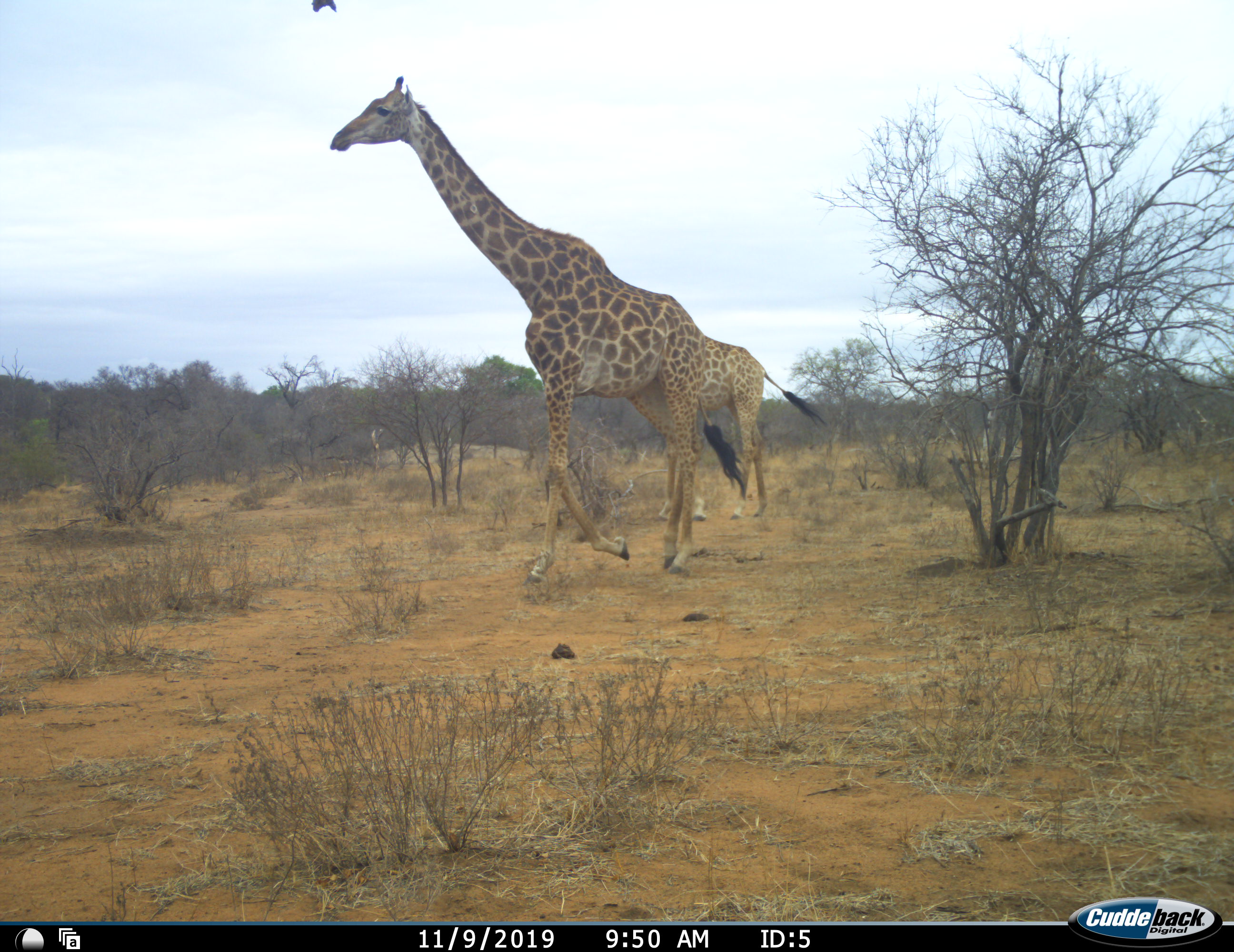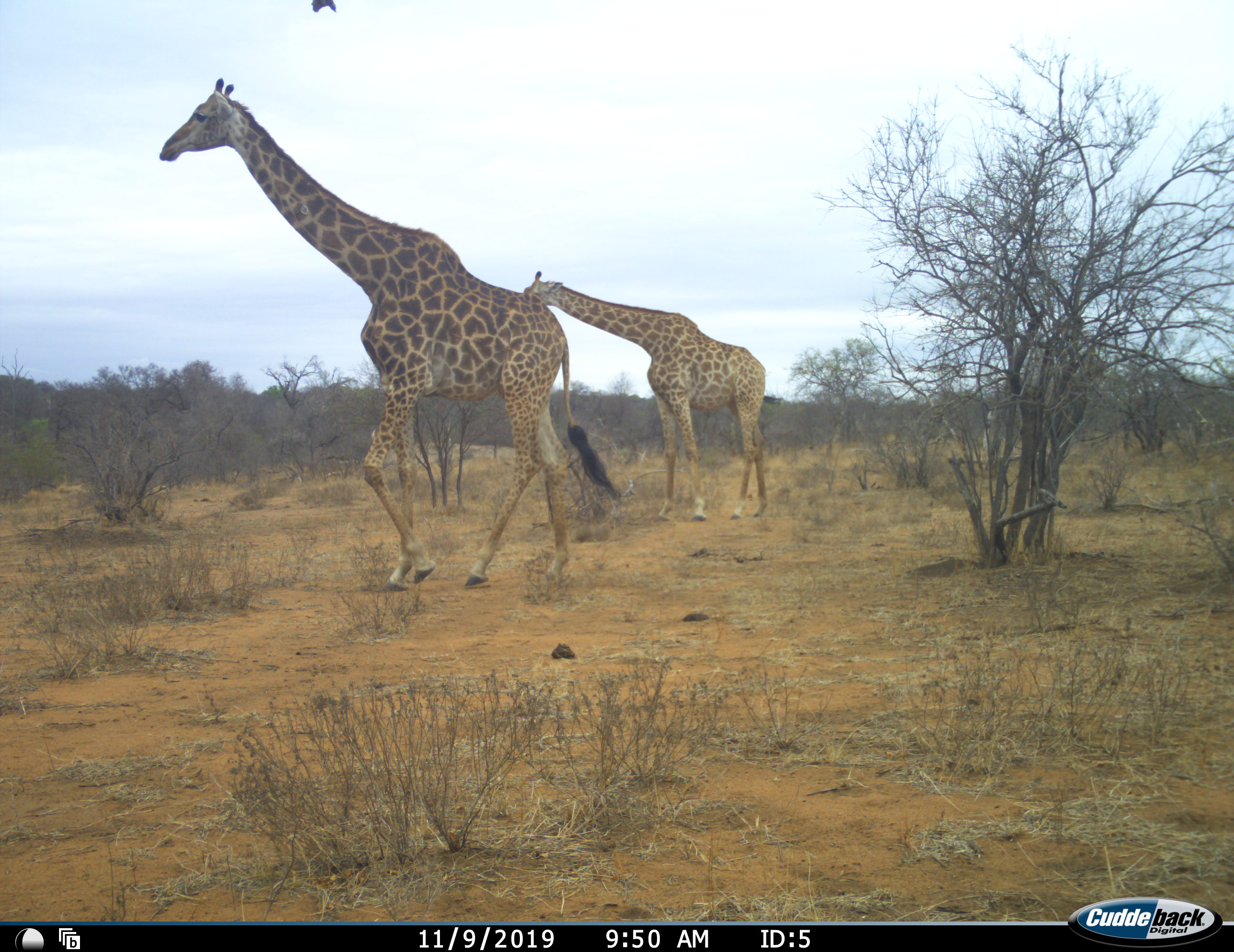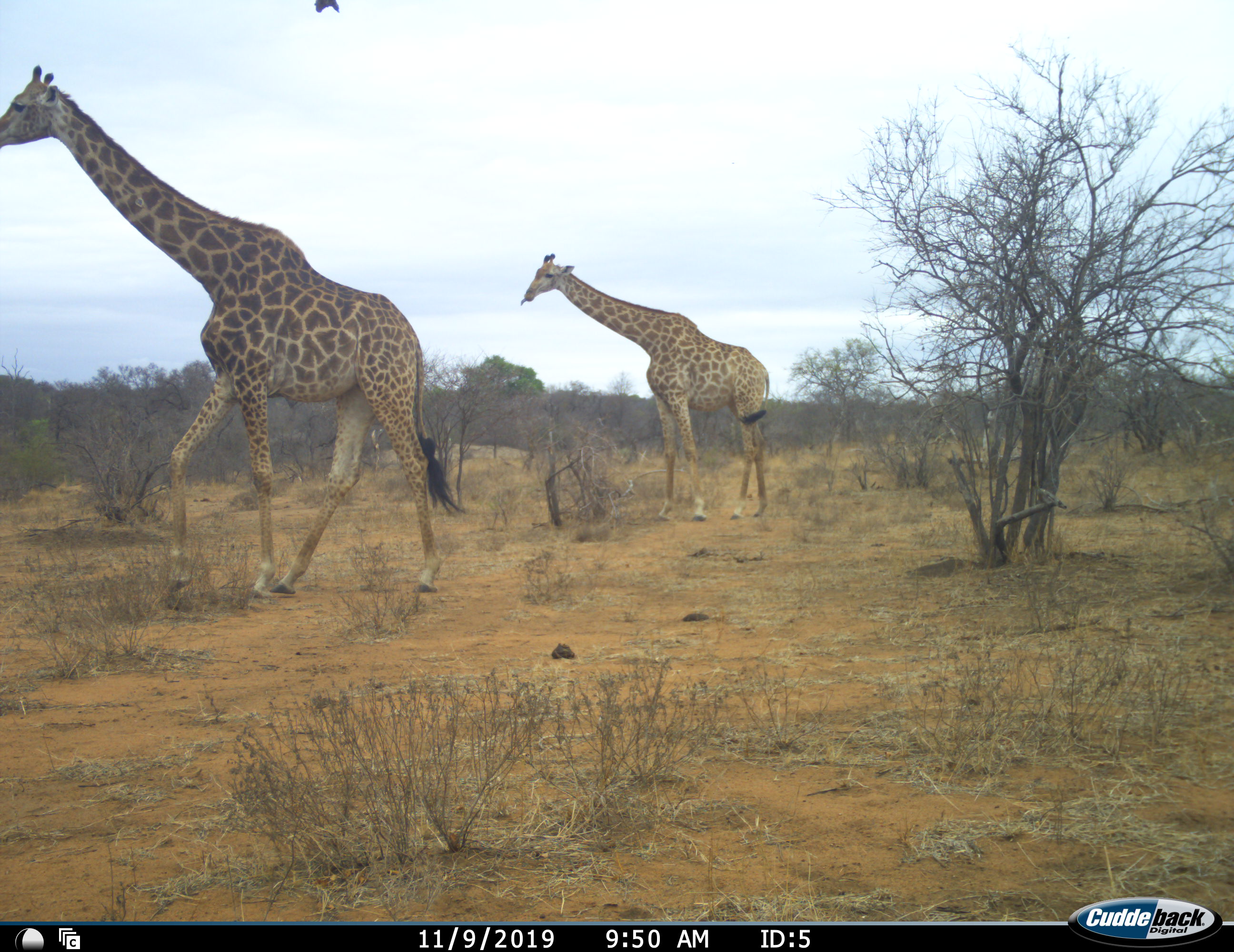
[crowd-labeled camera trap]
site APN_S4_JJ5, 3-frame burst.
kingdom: Animalia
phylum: Chordata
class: Mammalia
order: Artiodactyla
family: Giraffidae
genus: Giraffa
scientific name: Giraffa camelopardalis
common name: giraffe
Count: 2.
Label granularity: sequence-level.